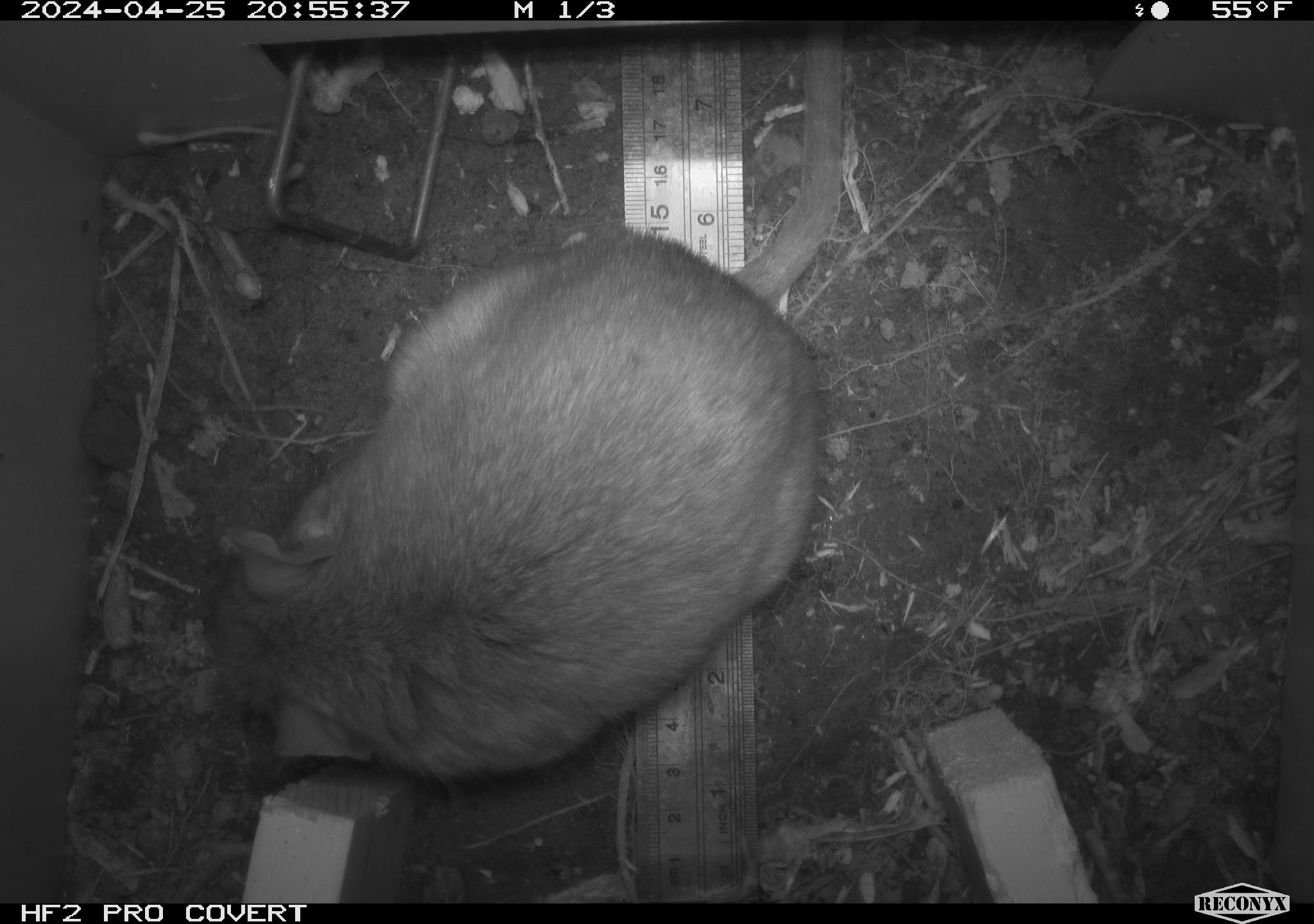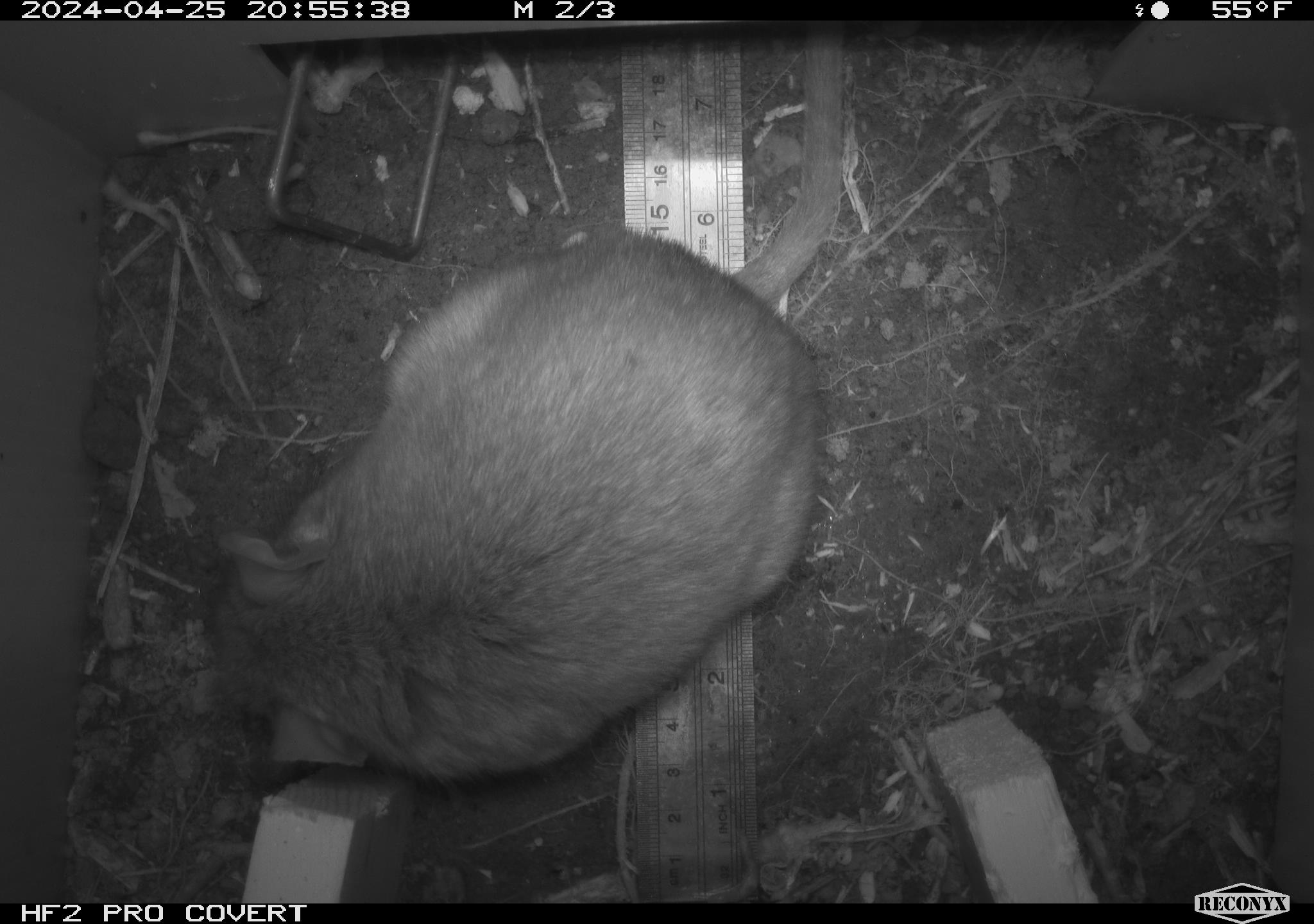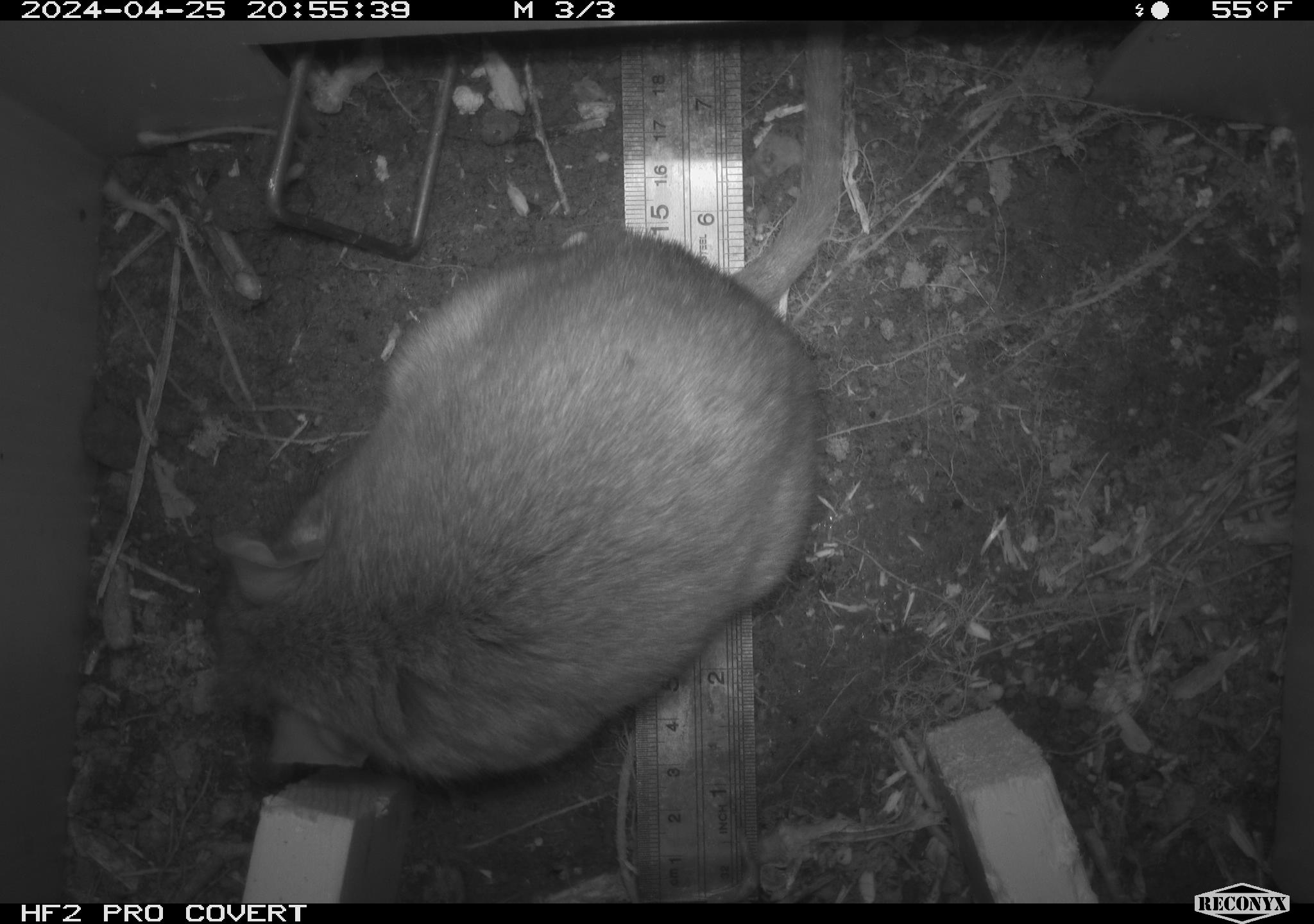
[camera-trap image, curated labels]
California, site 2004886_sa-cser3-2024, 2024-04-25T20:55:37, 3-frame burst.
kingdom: Animalia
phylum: Chordata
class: Mammalia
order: Rodentia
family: Muridae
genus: Rattus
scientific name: Rattus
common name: rat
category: rattus species